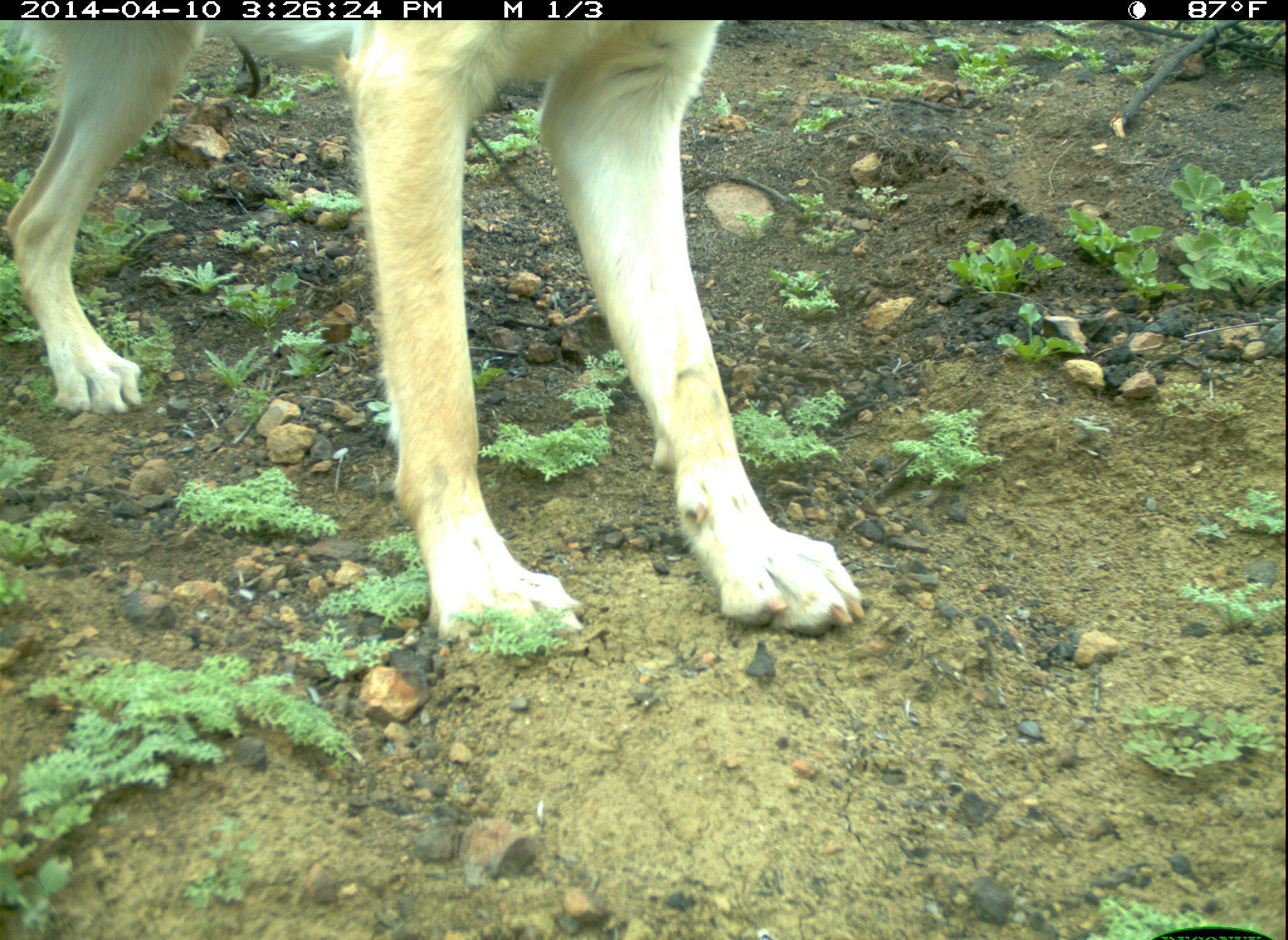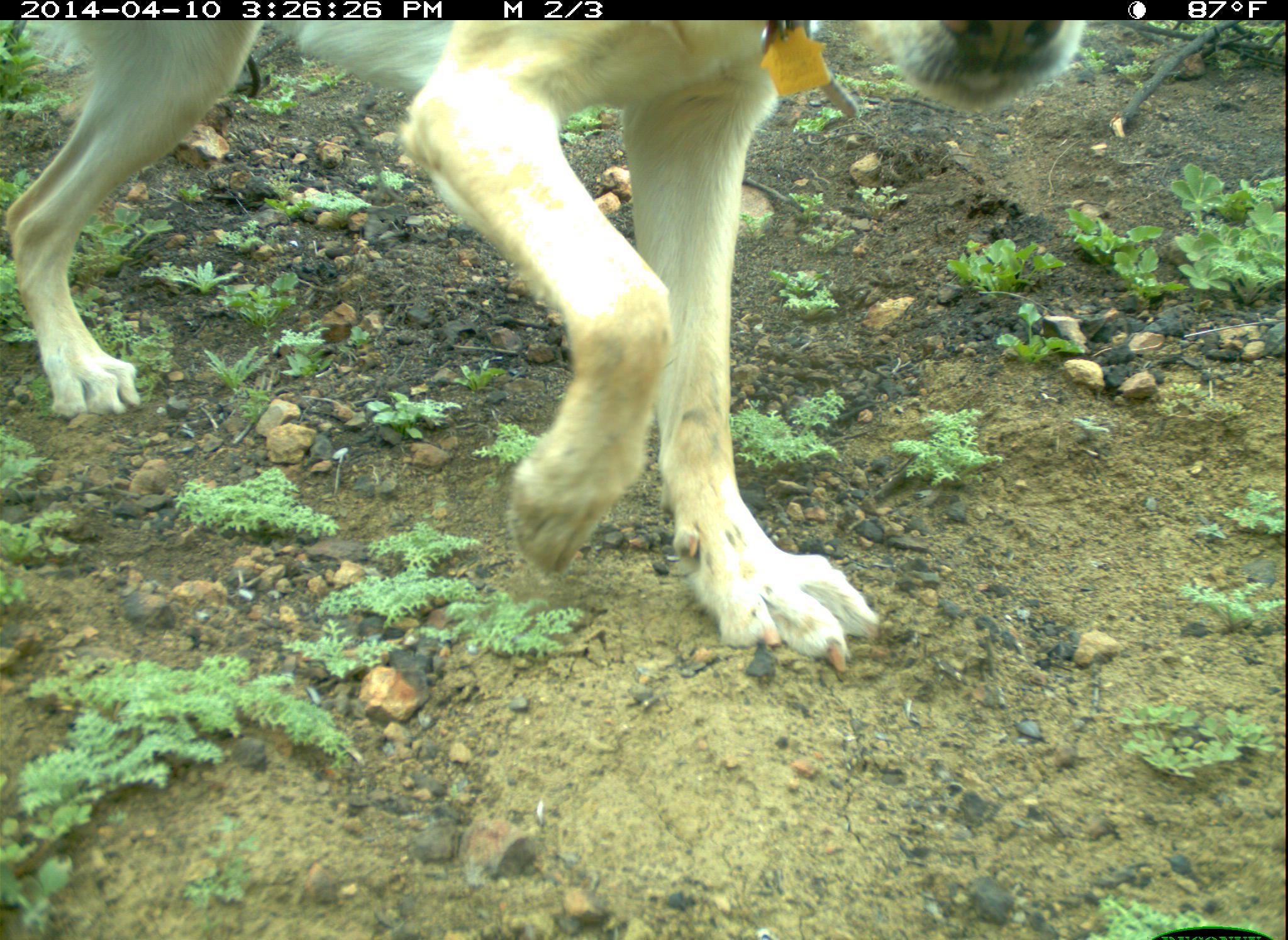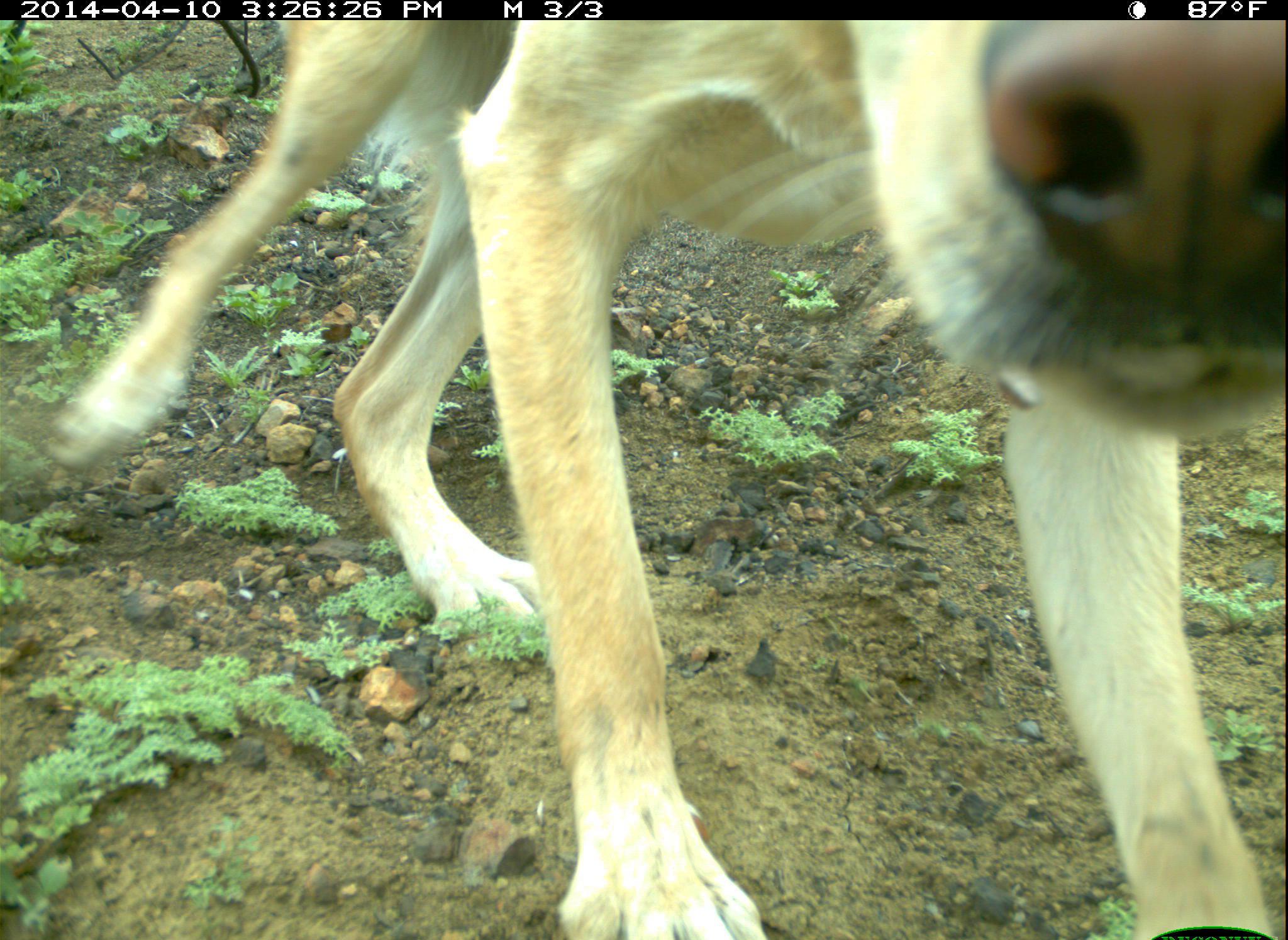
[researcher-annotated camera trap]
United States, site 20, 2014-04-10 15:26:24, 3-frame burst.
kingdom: Animalia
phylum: Chordata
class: Mammalia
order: Carnivora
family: Canidae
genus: Canis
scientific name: Canis familiaris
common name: domestic dog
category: dog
Dog (domestic dog) (Canis familiaris).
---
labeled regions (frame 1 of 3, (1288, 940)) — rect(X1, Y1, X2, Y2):
dog: rect(4, 21, 868, 671)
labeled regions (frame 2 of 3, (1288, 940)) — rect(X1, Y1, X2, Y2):
dog: rect(3, 20, 1087, 685)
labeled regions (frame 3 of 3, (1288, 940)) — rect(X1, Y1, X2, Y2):
dog: rect(40, 20, 1285, 938)